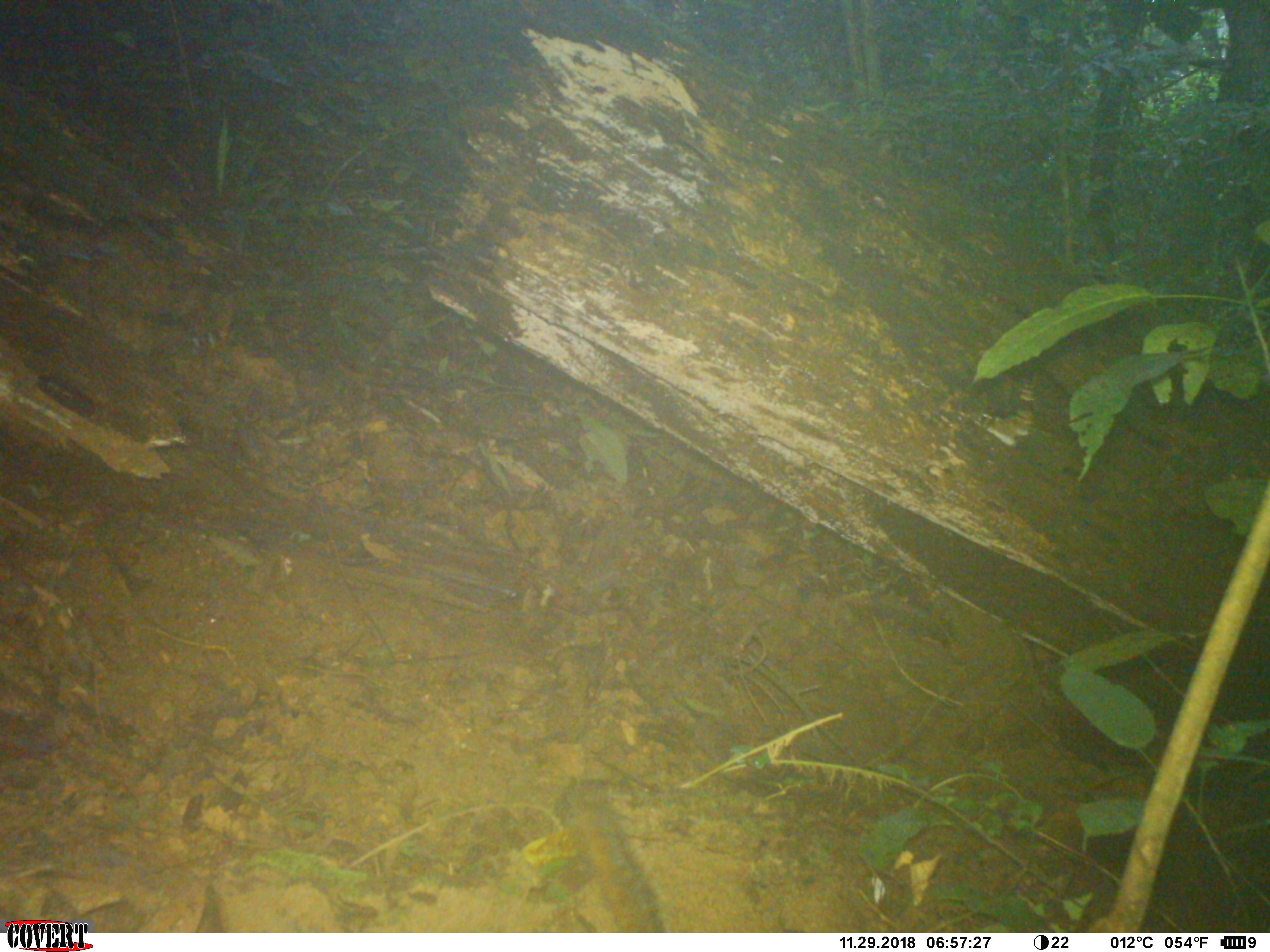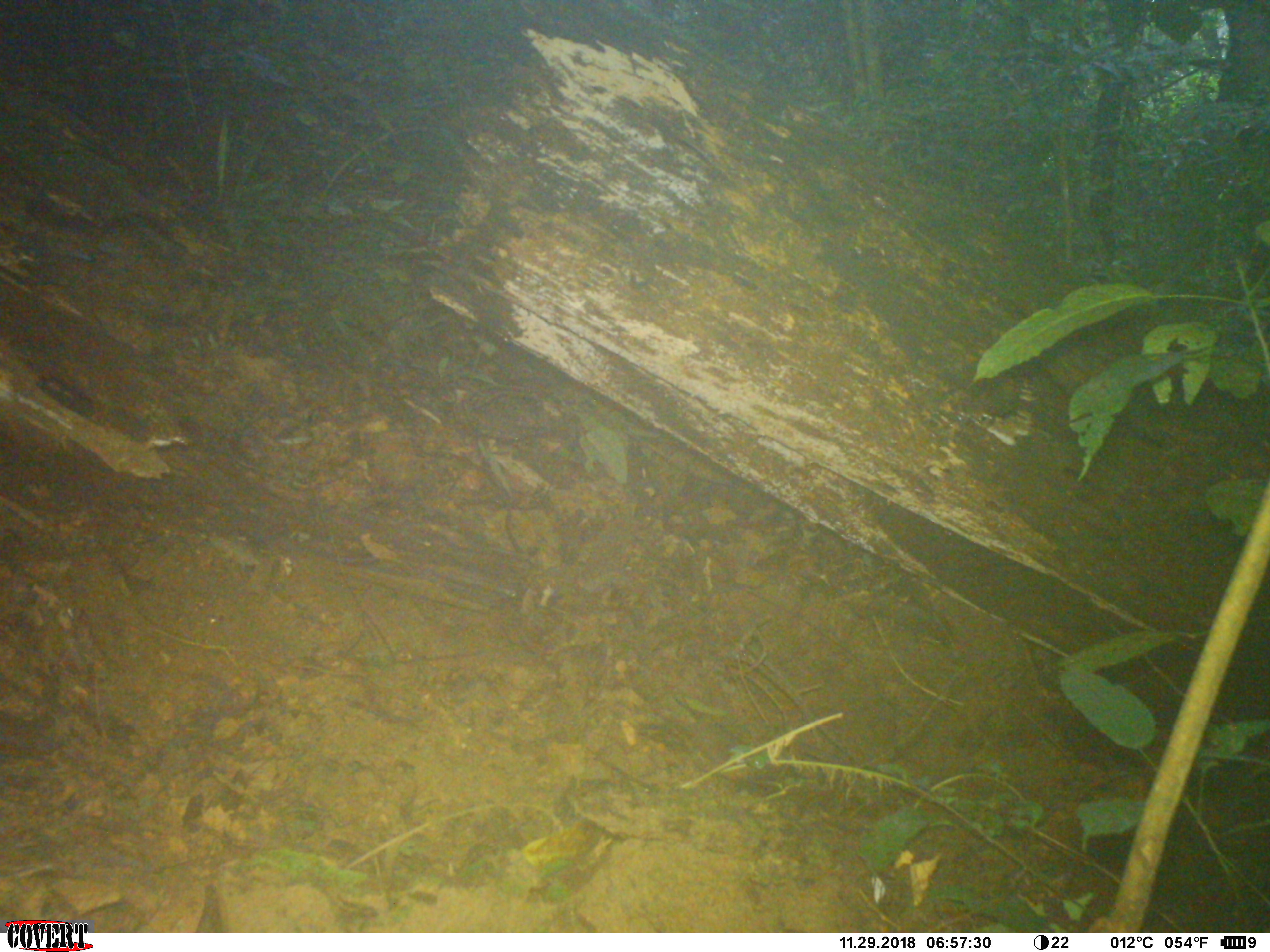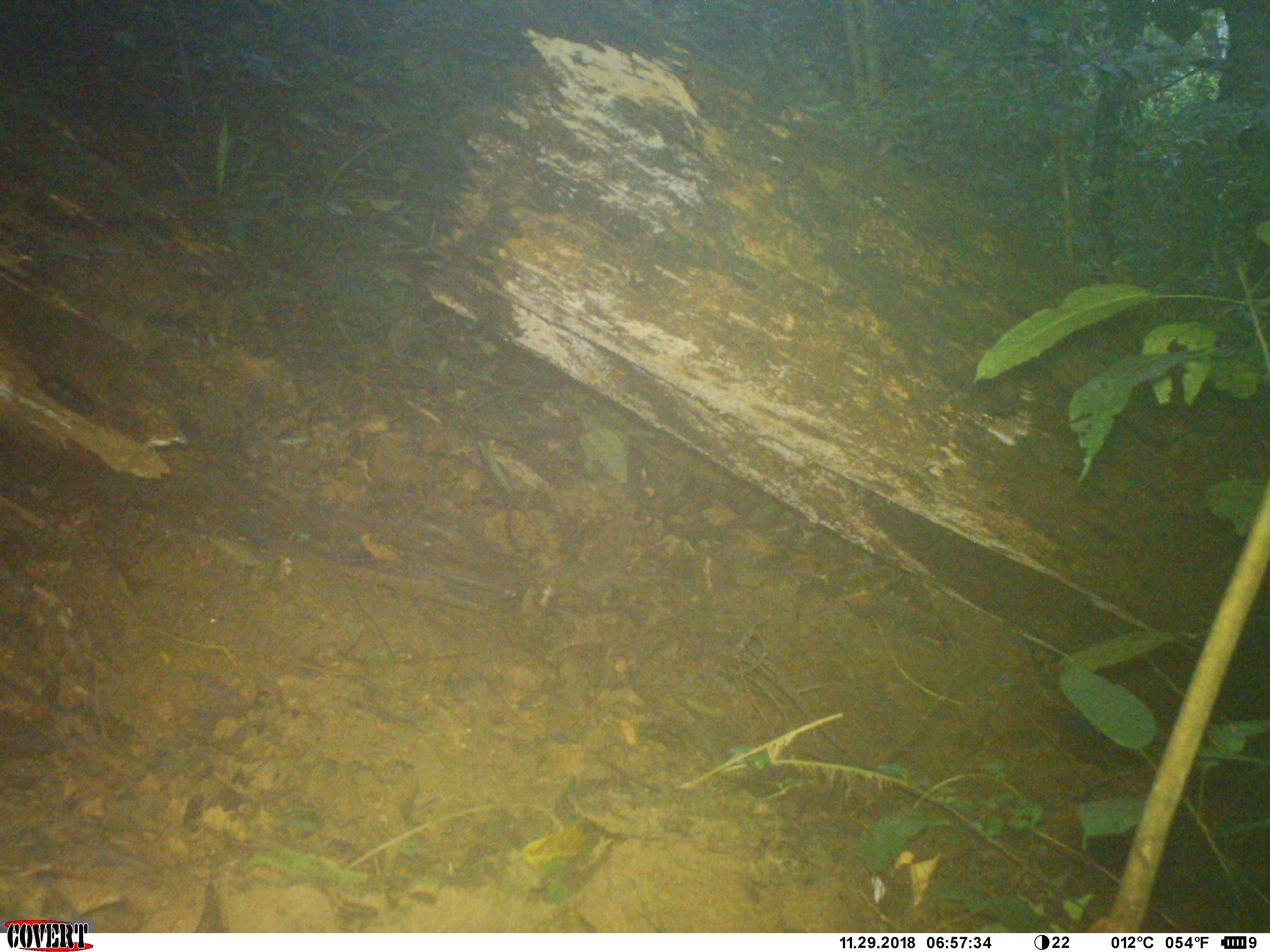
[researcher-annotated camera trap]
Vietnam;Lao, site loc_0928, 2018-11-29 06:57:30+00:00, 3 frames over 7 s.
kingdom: Animalia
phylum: Chordata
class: Mammalia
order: Rodentia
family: Sciuridae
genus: Dremomys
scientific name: Dremomys rufigenis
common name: red-cheeked squirrel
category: red cheeked squirrel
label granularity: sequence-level